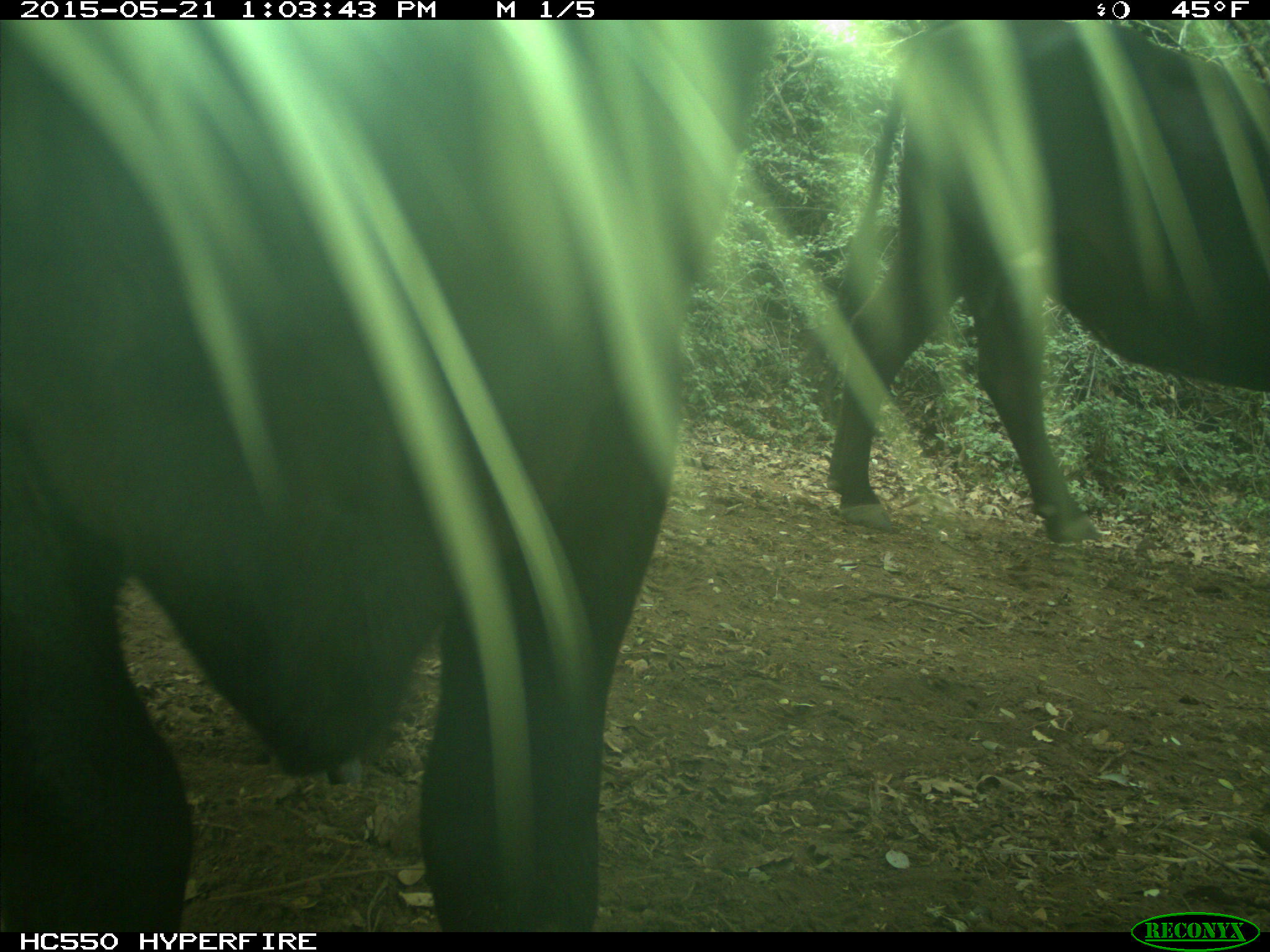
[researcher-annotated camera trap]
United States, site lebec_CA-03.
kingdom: Animalia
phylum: Chordata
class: Mammalia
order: Artiodactyla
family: Bovidae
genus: Bos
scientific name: Bos taurus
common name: domestic cow